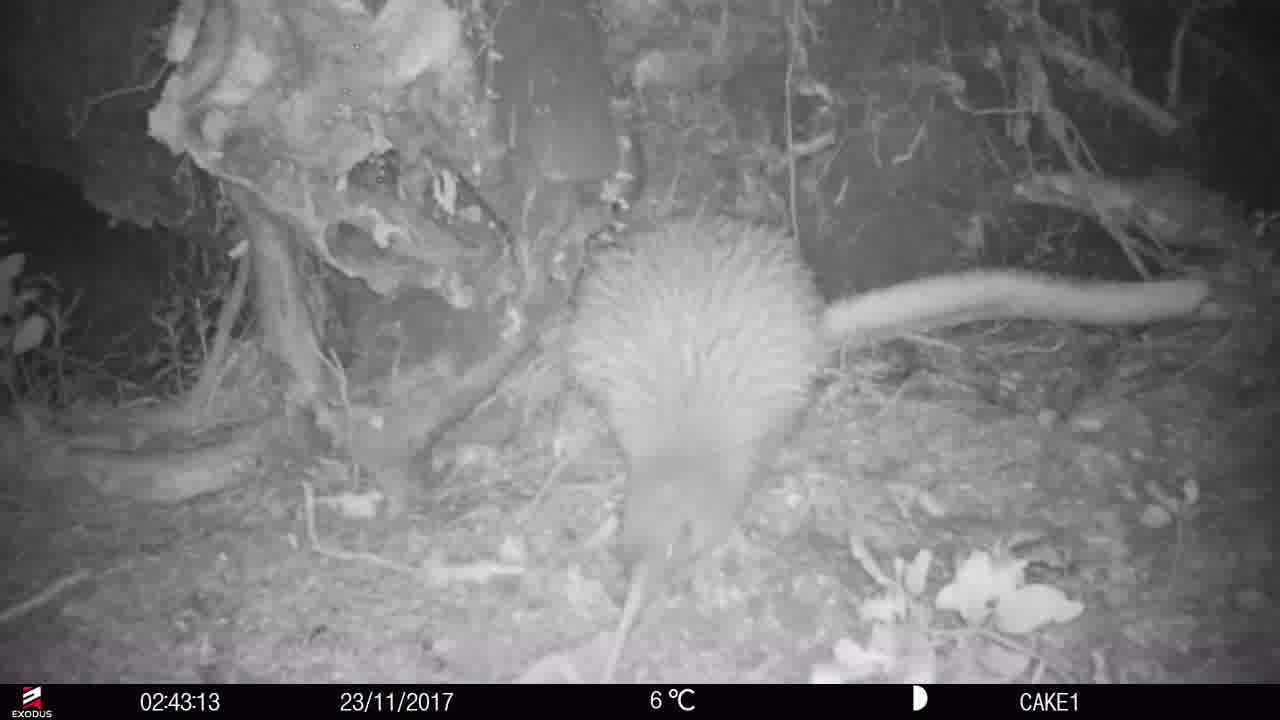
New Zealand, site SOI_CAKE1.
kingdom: Animalia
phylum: Chordata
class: Aves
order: Apterygiformes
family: Apterygidae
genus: Apteryx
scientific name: Apteryx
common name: kiwi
Kiwi (Apteryx).